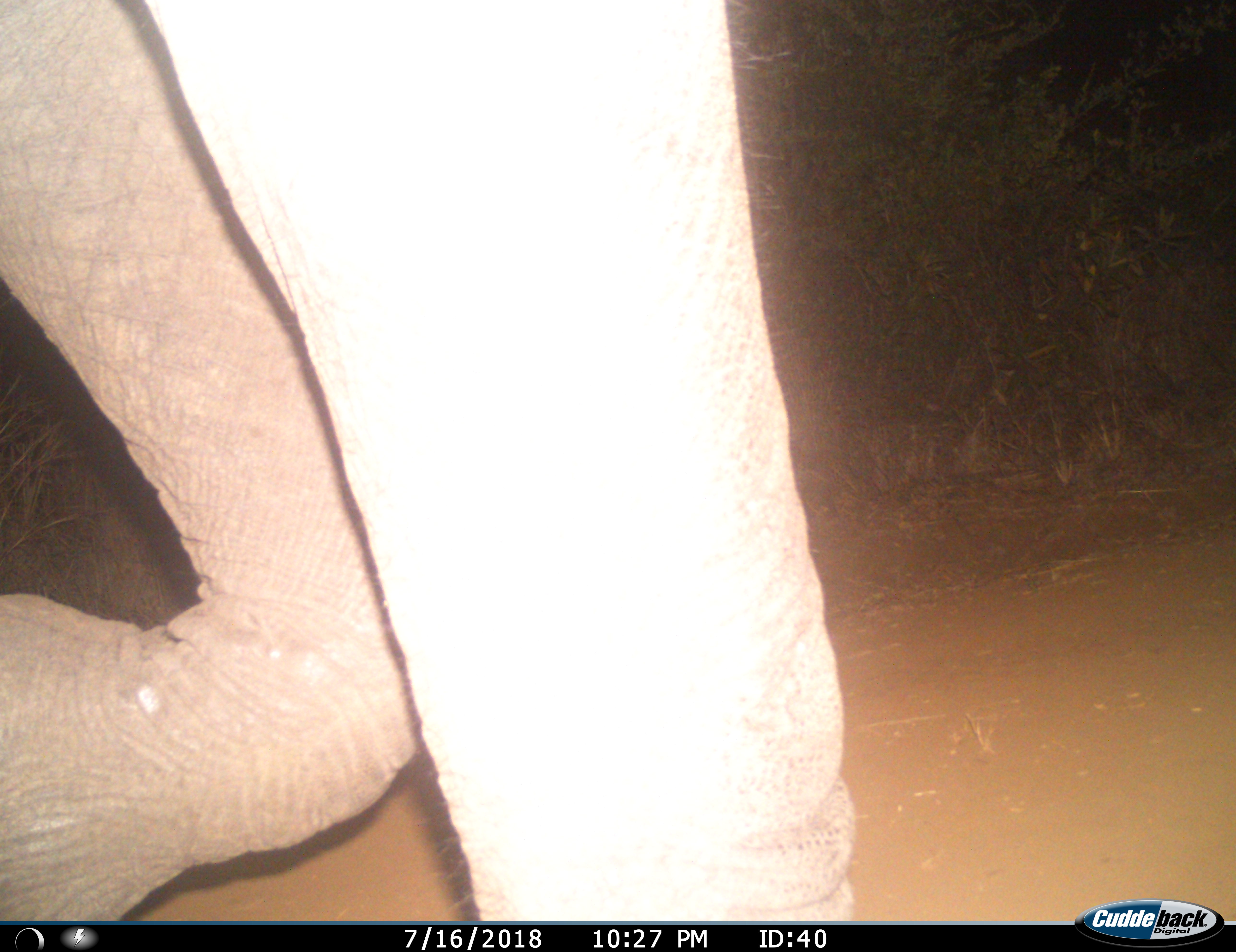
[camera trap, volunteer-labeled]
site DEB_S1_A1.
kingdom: Animalia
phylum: Chordata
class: Mammalia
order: Proboscidea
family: Elephantidae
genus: Loxodonta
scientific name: Loxodonta africana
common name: african bush elephant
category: elephant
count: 1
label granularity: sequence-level